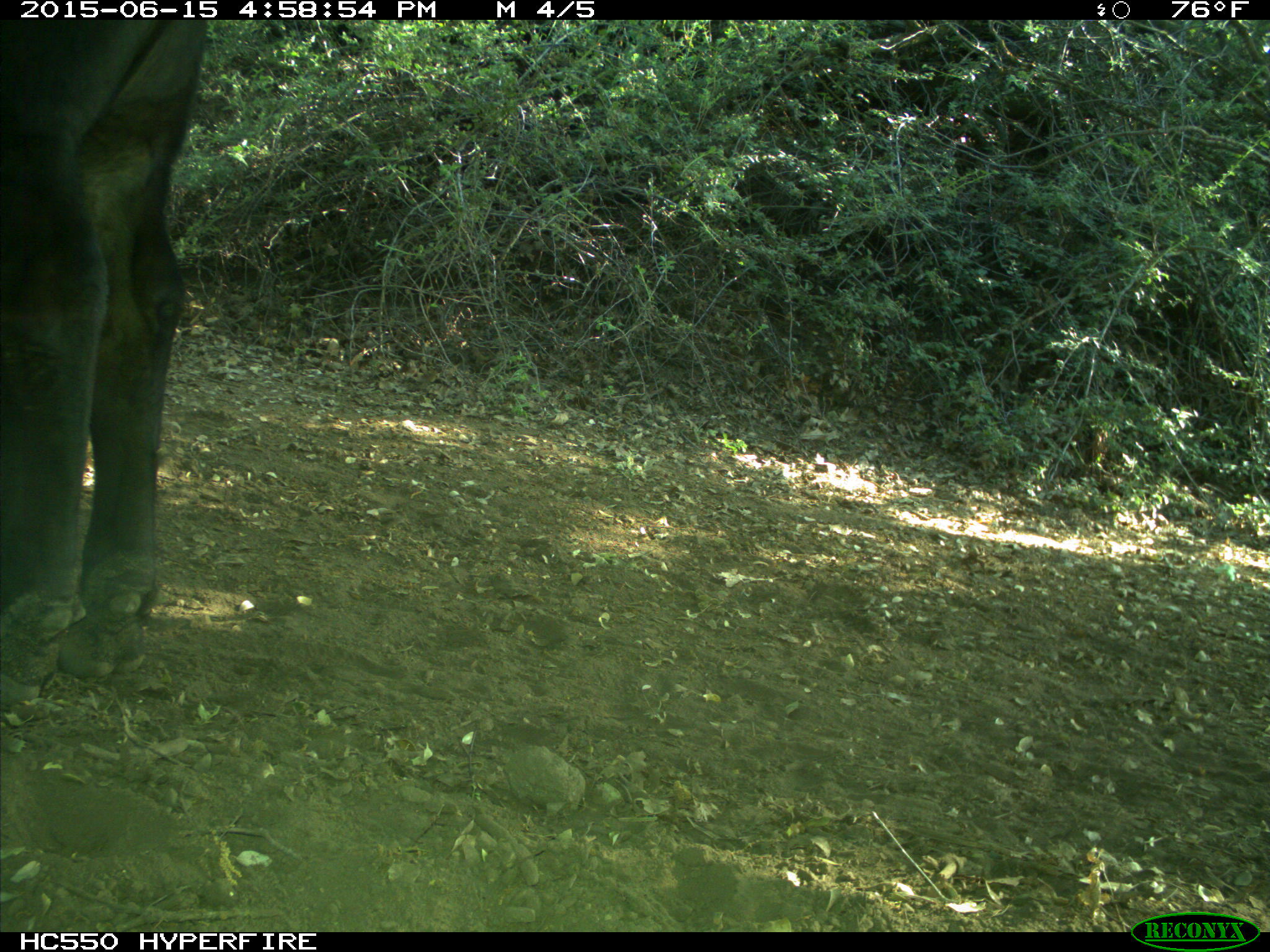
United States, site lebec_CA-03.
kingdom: Animalia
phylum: Chordata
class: Mammalia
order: Artiodactyla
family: Bovidae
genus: Bos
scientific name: Bos taurus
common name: domestic cow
Bos taurus (domestic cow).